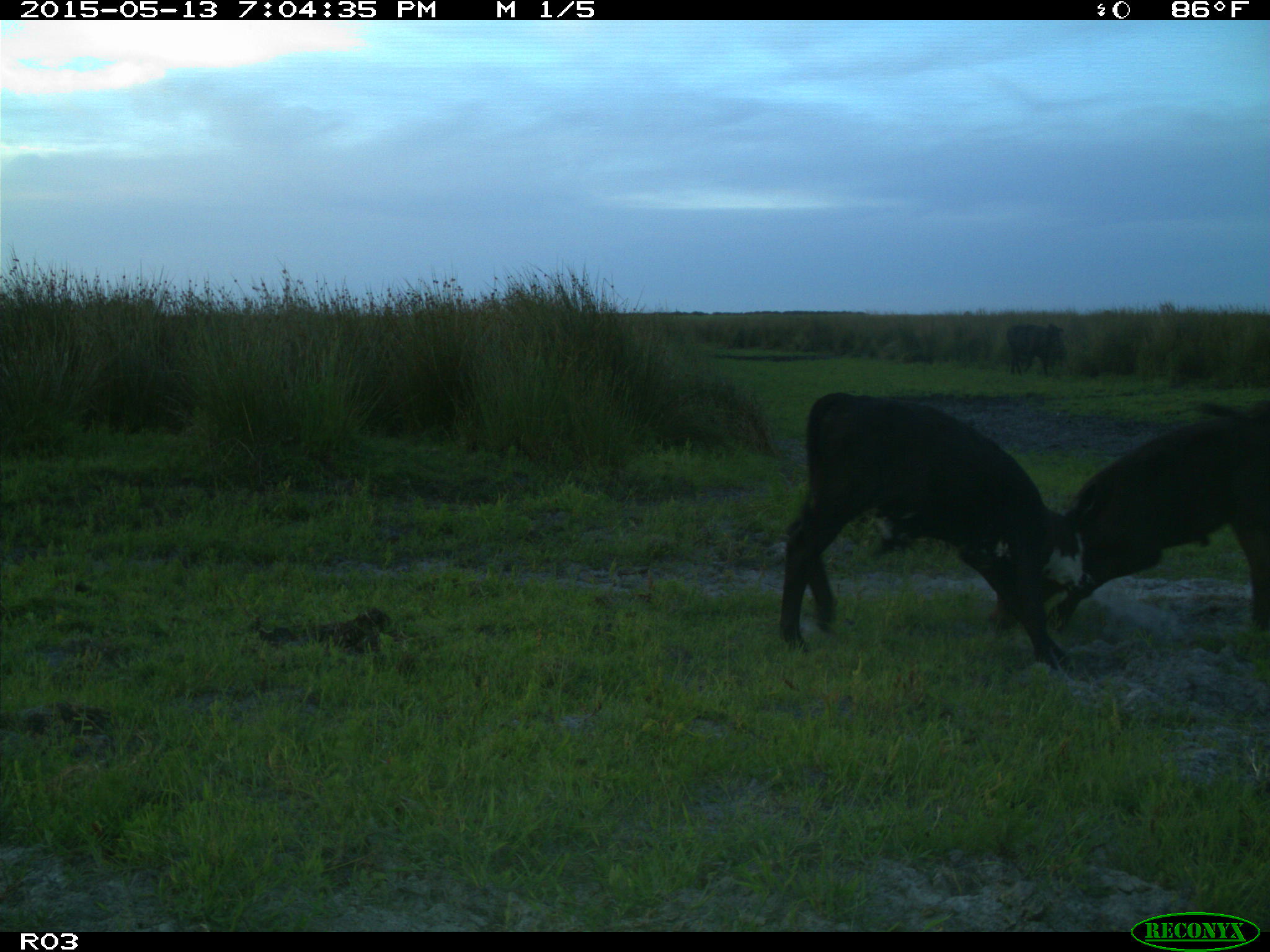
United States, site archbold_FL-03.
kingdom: Animalia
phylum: Chordata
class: Mammalia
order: Artiodactyla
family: Bovidae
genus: Bos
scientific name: Bos taurus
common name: domestic cow